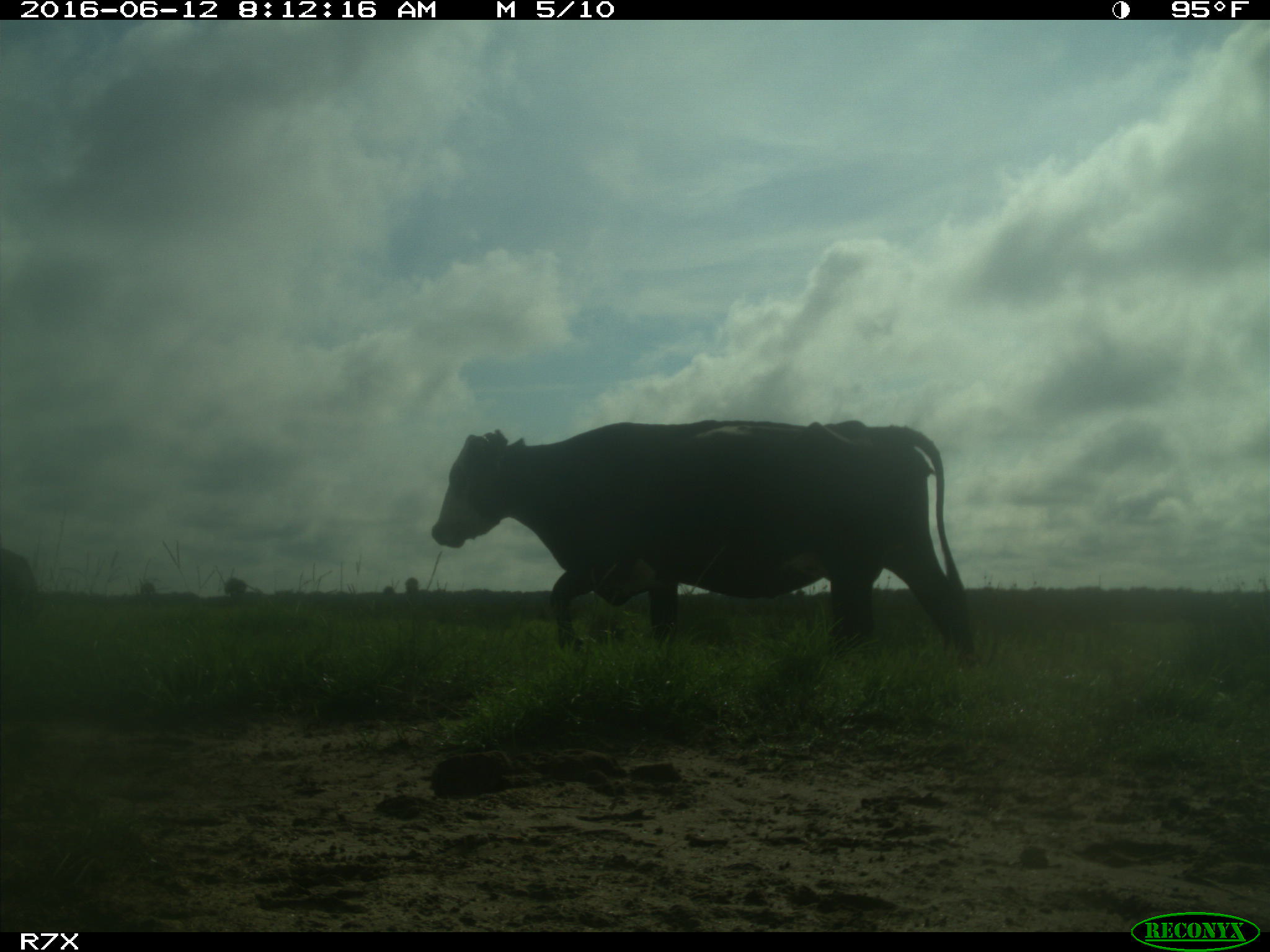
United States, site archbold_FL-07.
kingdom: Animalia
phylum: Chordata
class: Mammalia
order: Artiodactyla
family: Bovidae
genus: Bos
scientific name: Bos taurus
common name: domestic cow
Bos taurus (domestic cow).